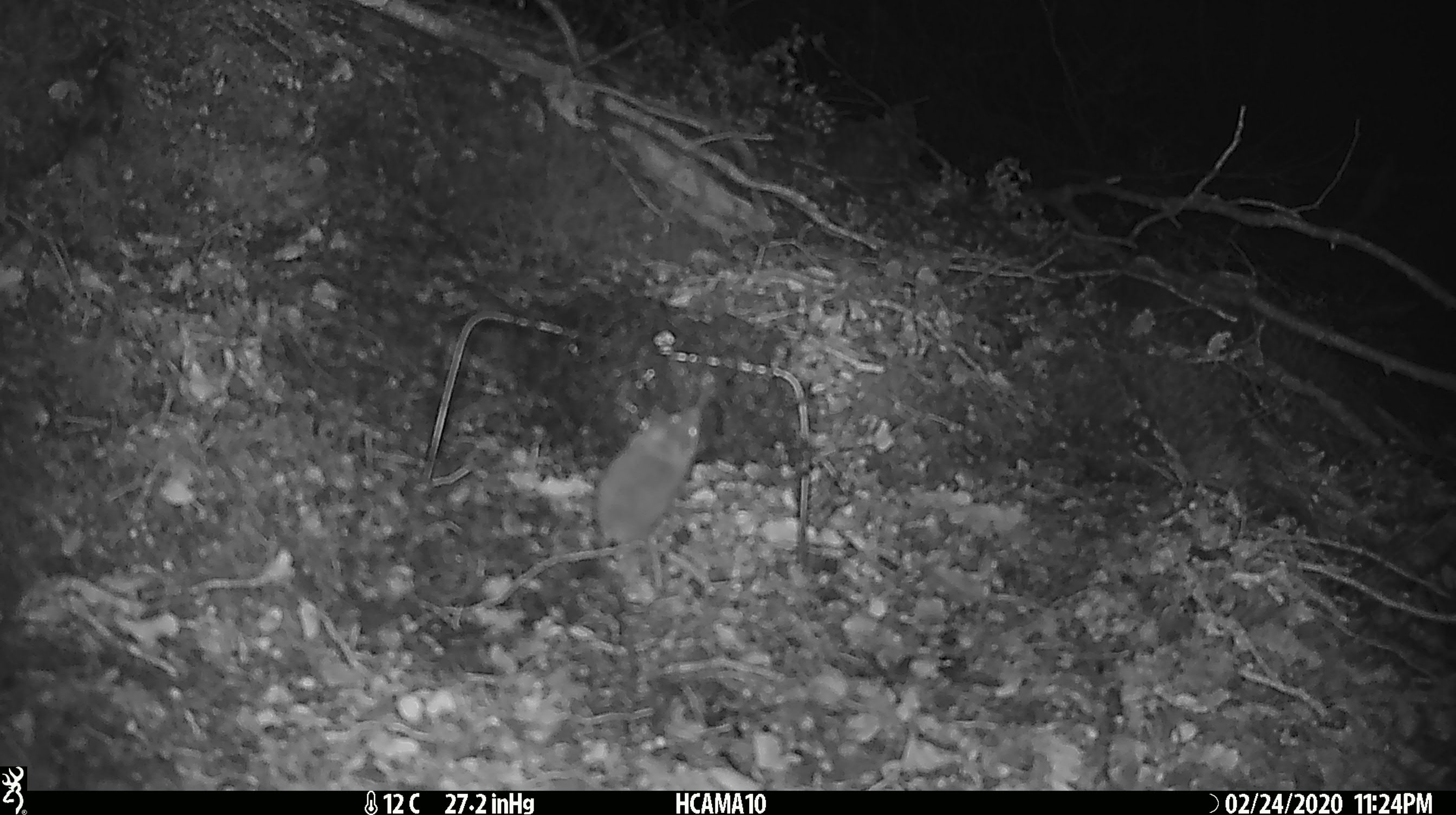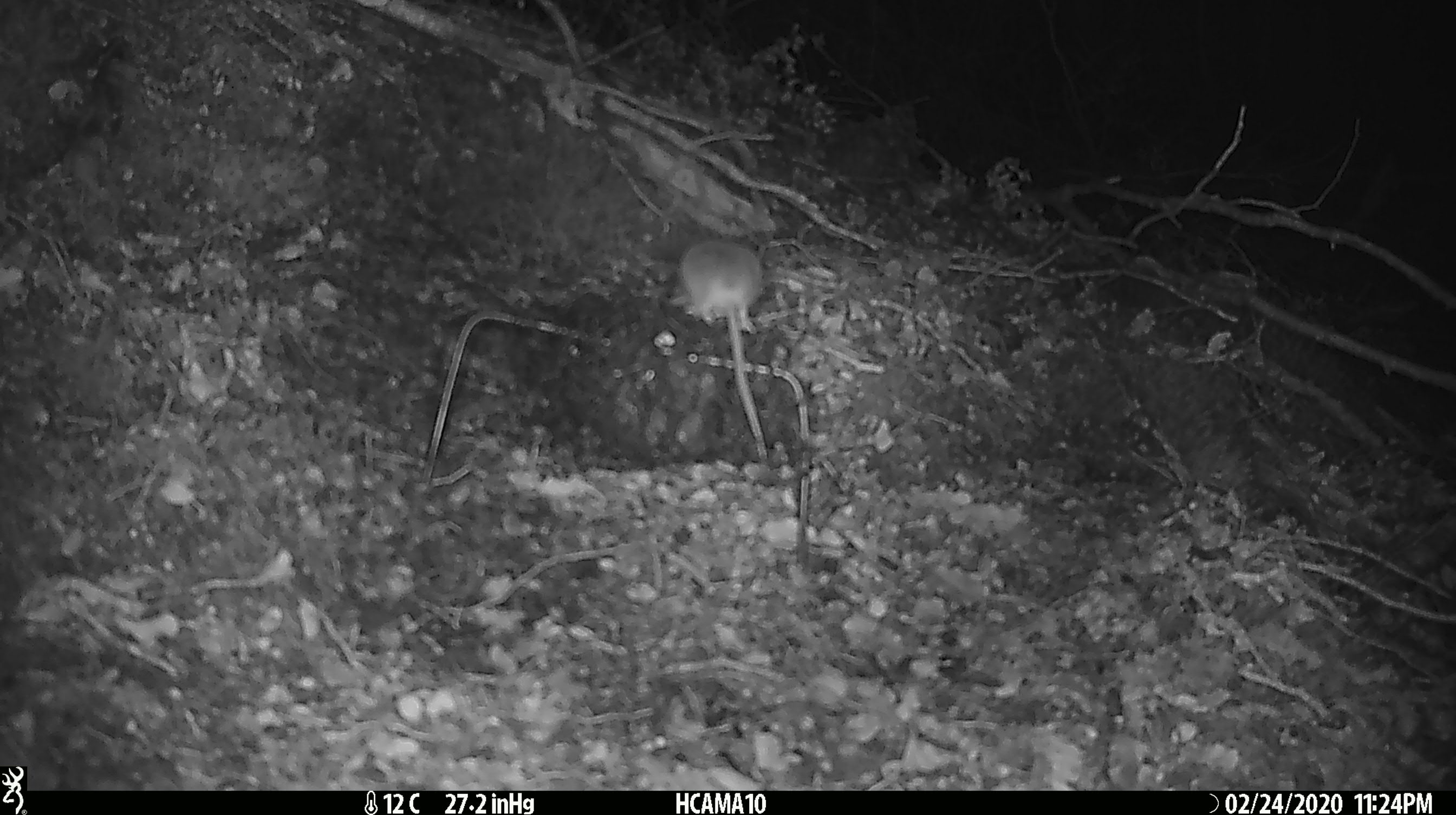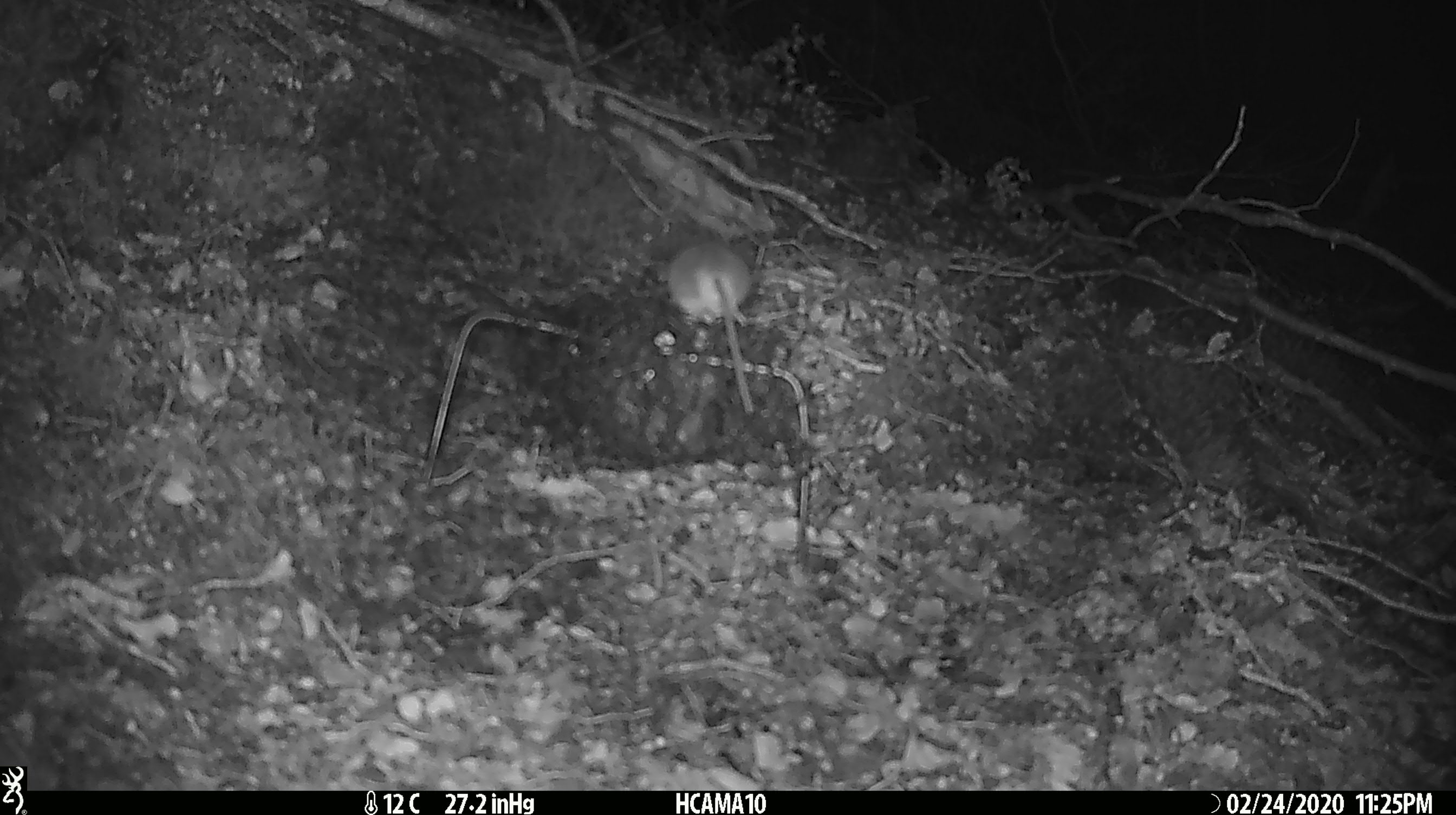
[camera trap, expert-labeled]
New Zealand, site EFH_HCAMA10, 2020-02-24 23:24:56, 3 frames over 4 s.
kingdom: Animalia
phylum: Chordata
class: Mammalia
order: Rodentia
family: Muridae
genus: Mus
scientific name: Mus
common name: mouse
Mouse (Mus).